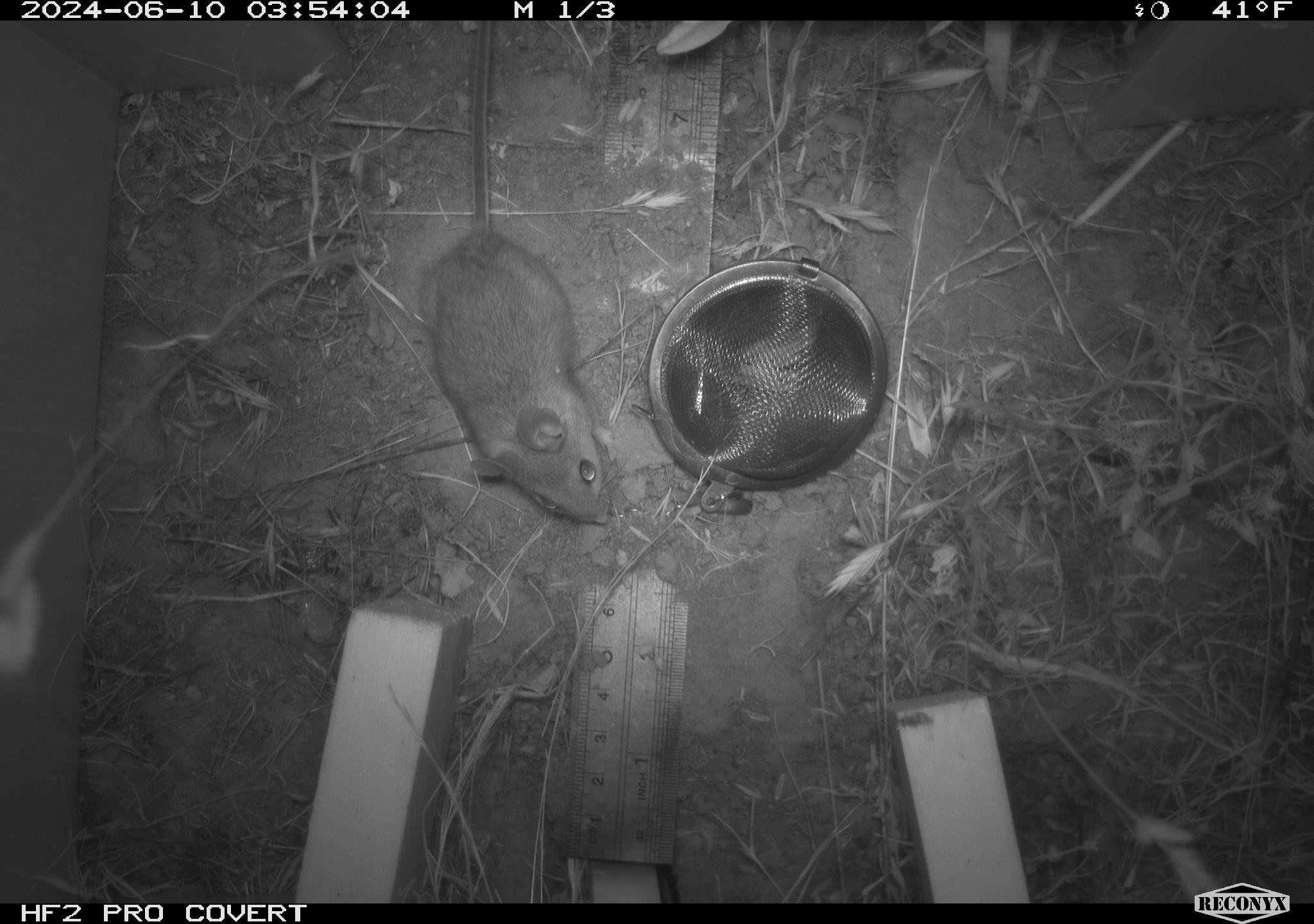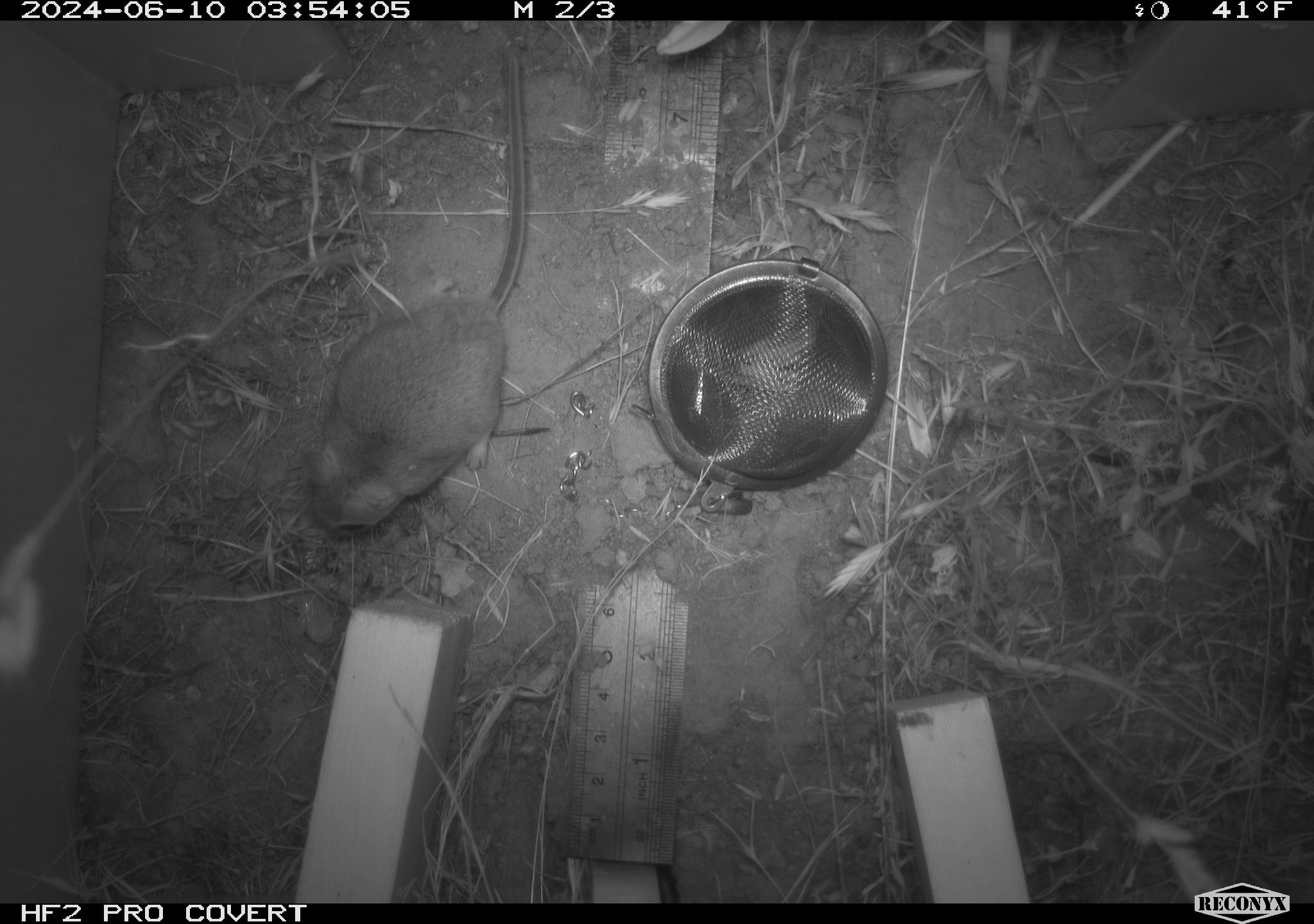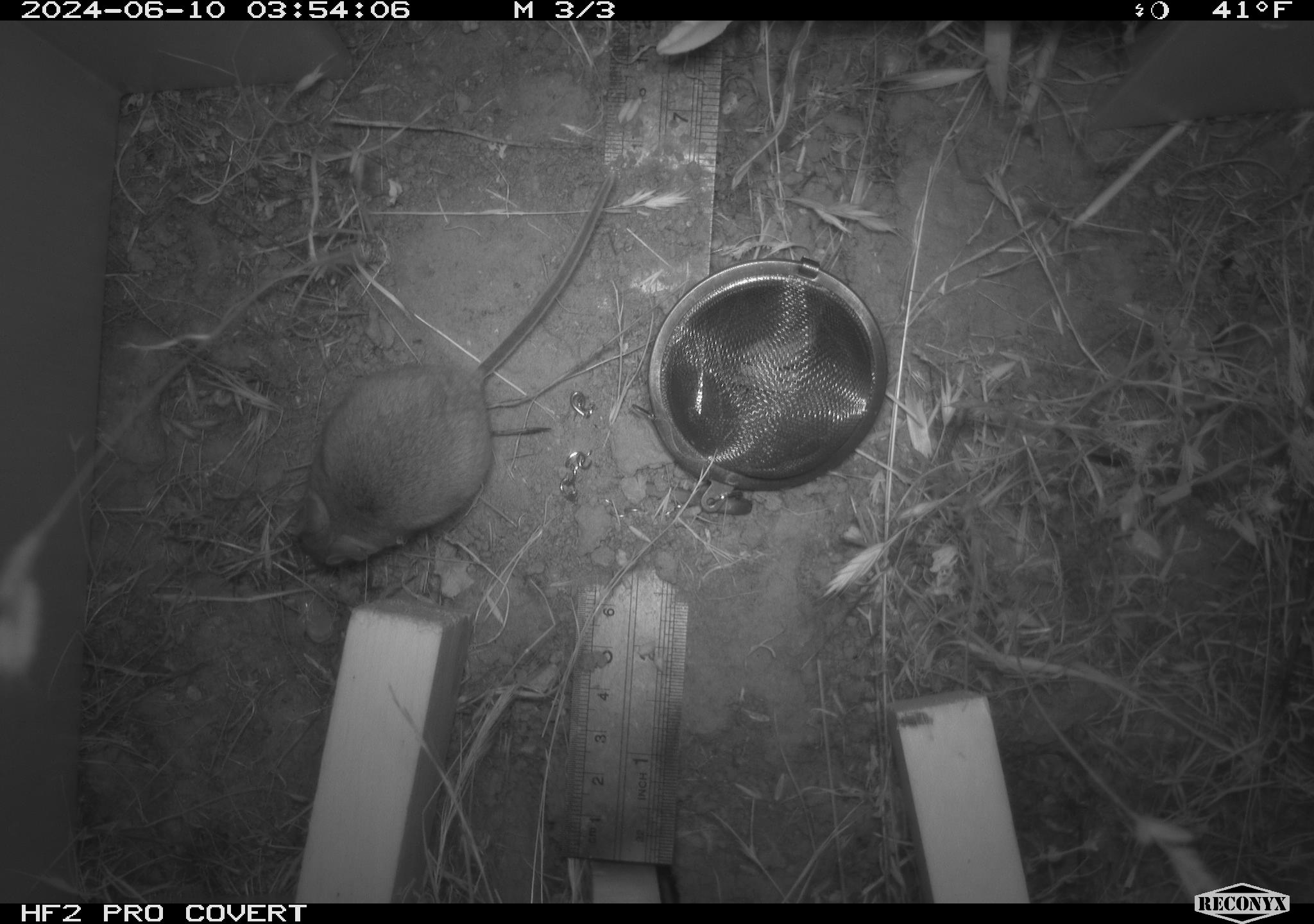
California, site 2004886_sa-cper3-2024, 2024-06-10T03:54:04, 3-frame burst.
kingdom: Animalia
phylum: Chordata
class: Mammalia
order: Rodentia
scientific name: Rodentia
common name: rodent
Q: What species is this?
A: Rodent (Rodentia).